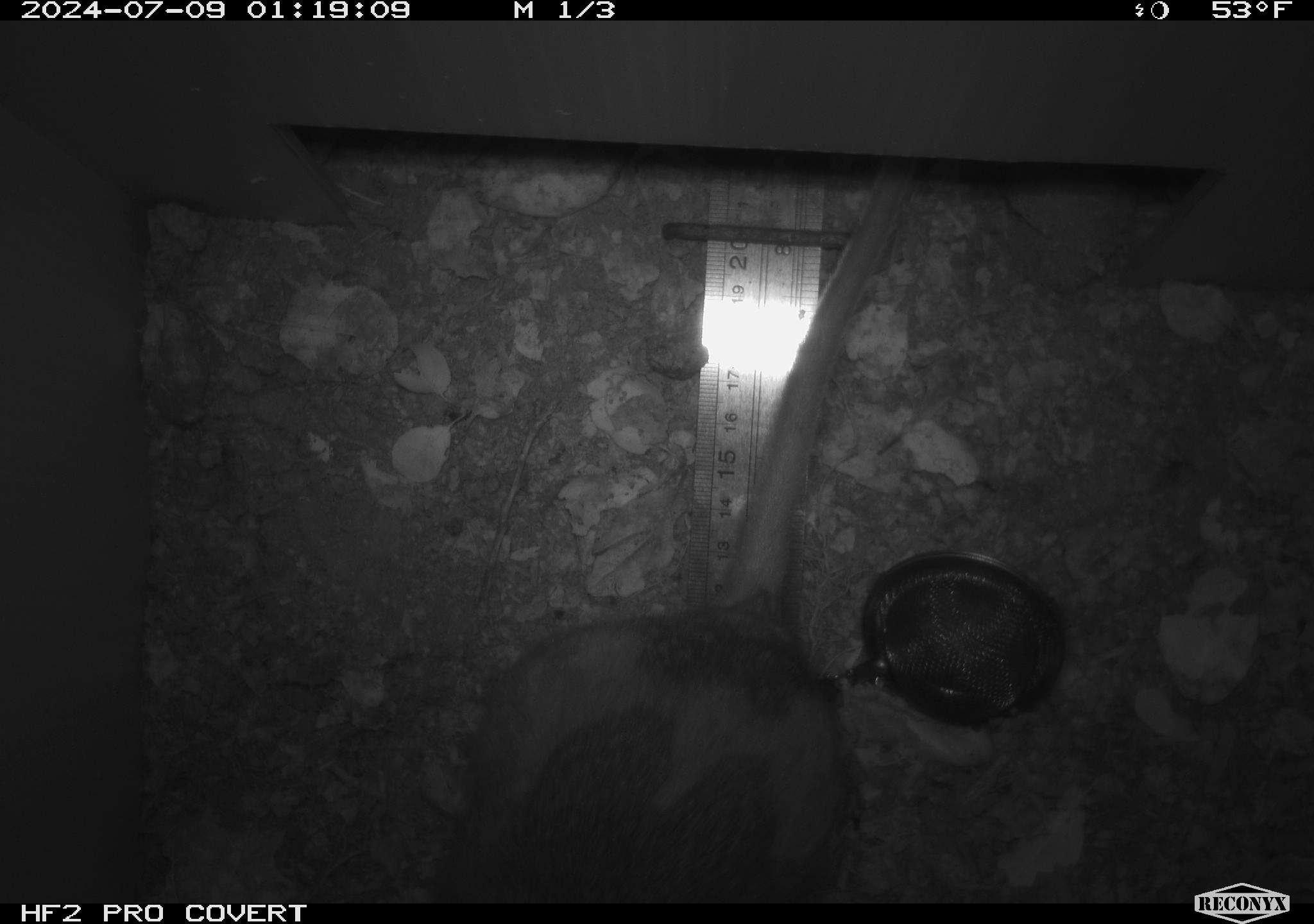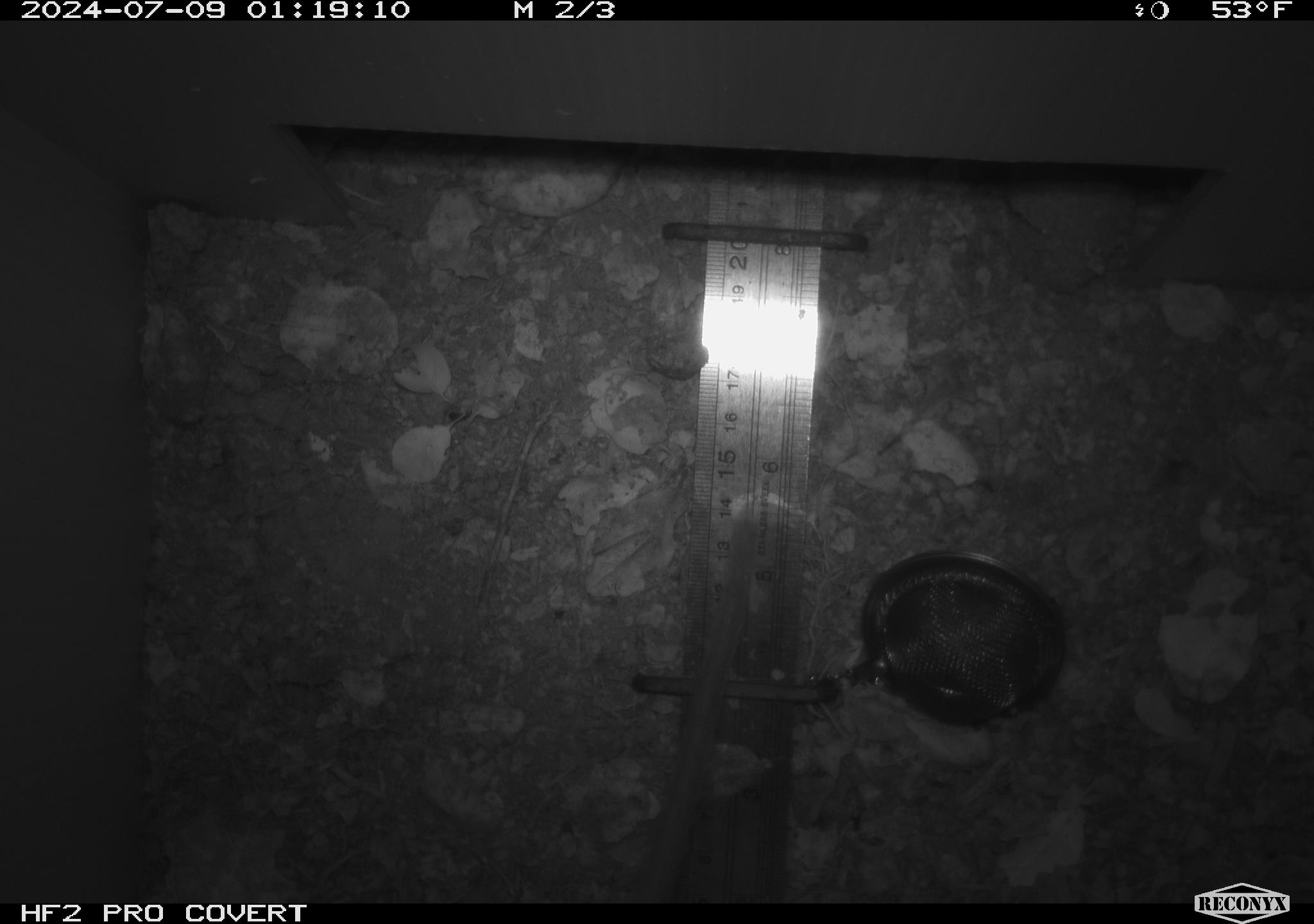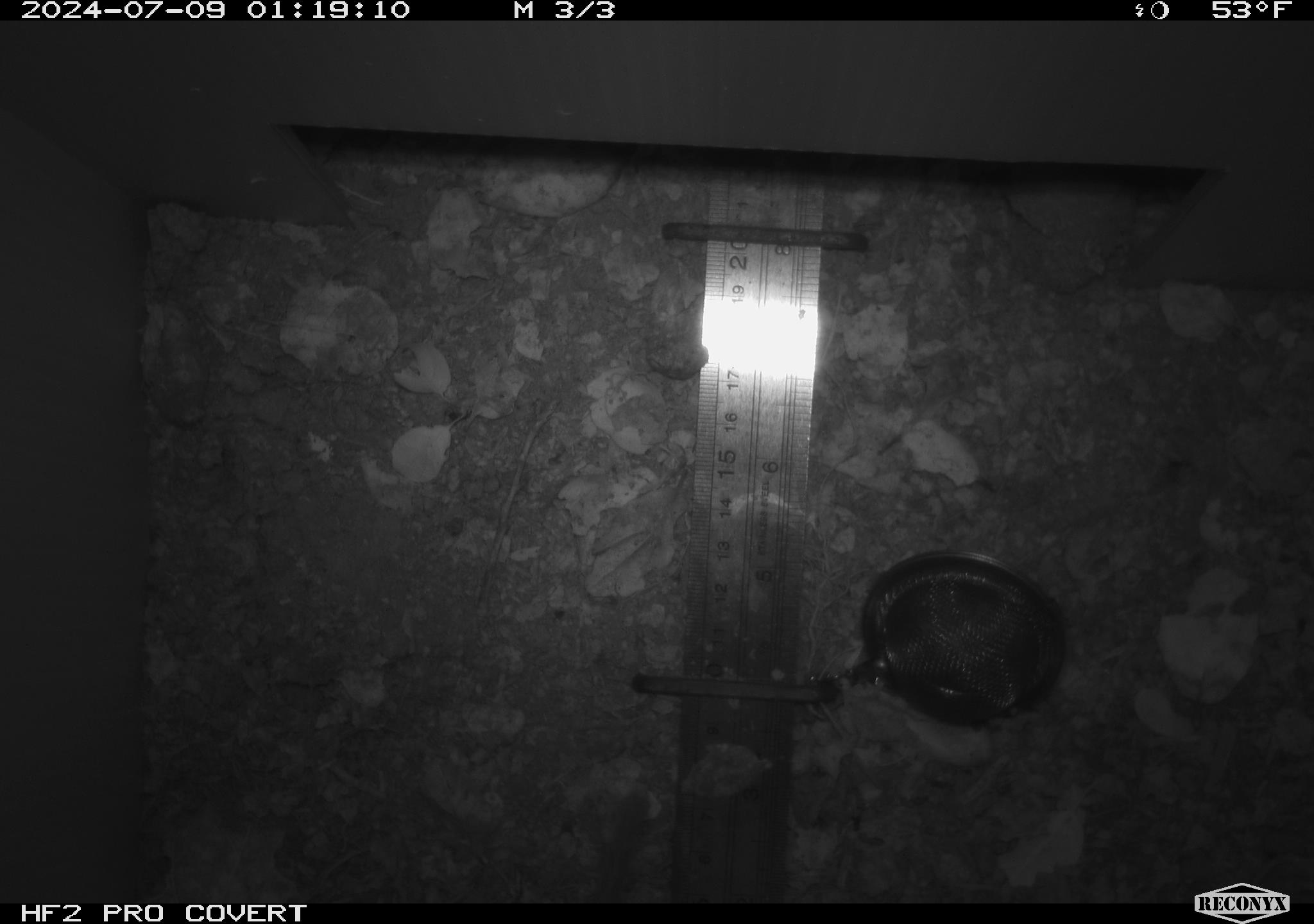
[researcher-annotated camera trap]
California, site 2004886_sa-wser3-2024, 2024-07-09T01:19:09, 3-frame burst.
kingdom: Animalia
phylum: Chordata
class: Mammalia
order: Rodentia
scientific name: Rodentia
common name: woodrat or rat or mouse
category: woodrat or rat or mouse species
Woodrat or rat or mouse species (woodrat or rat or mouse) (Rodentia).